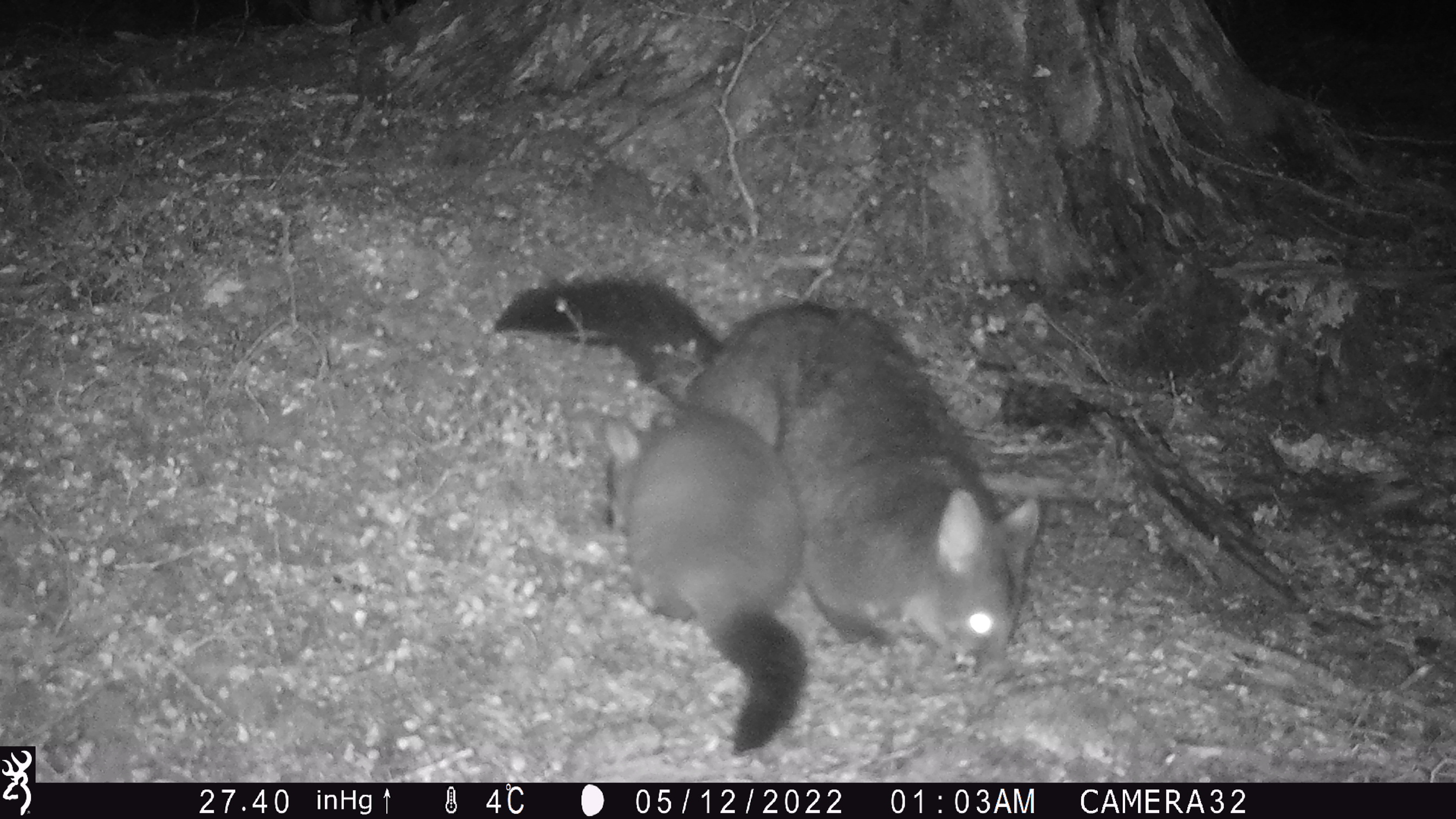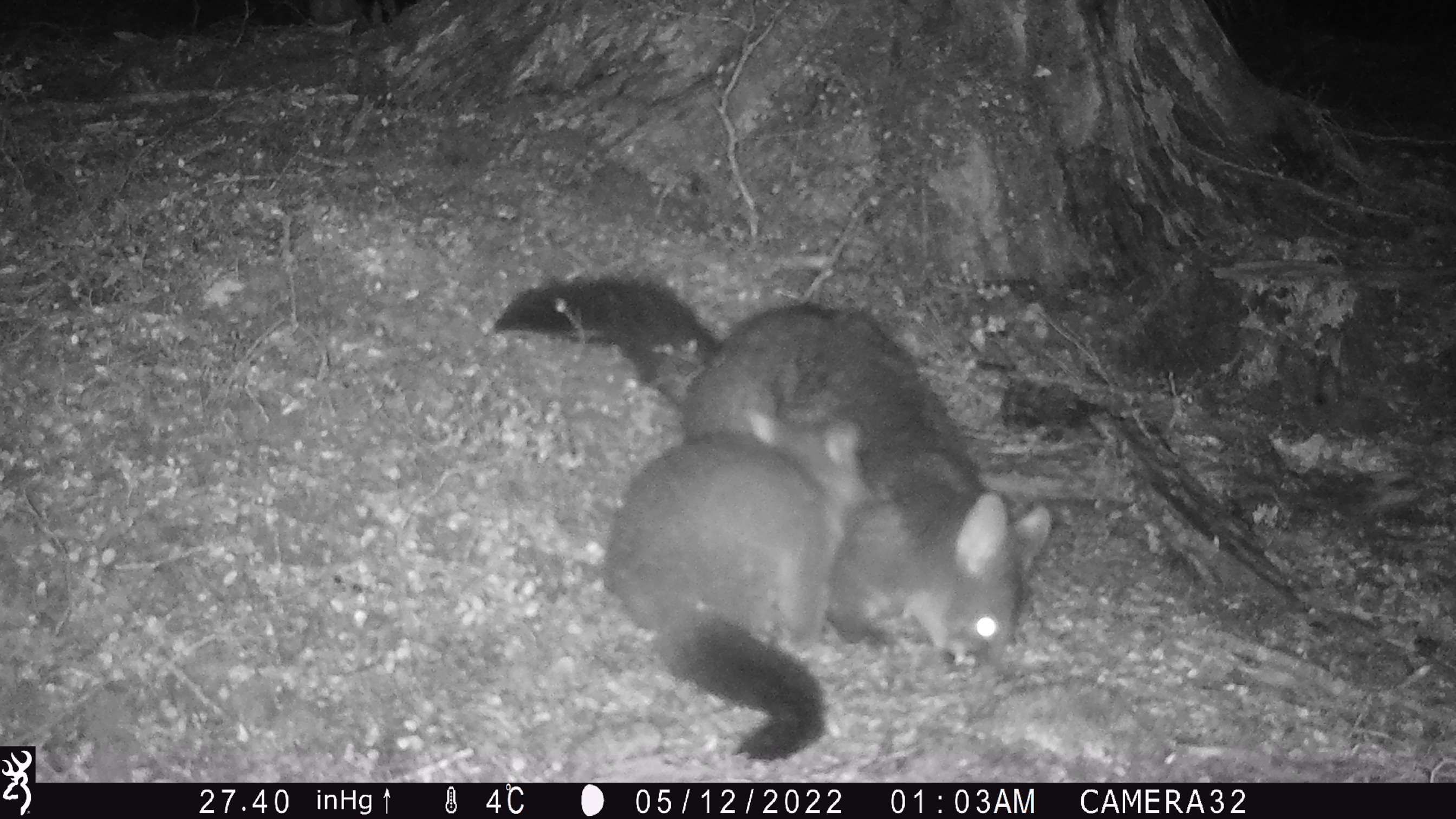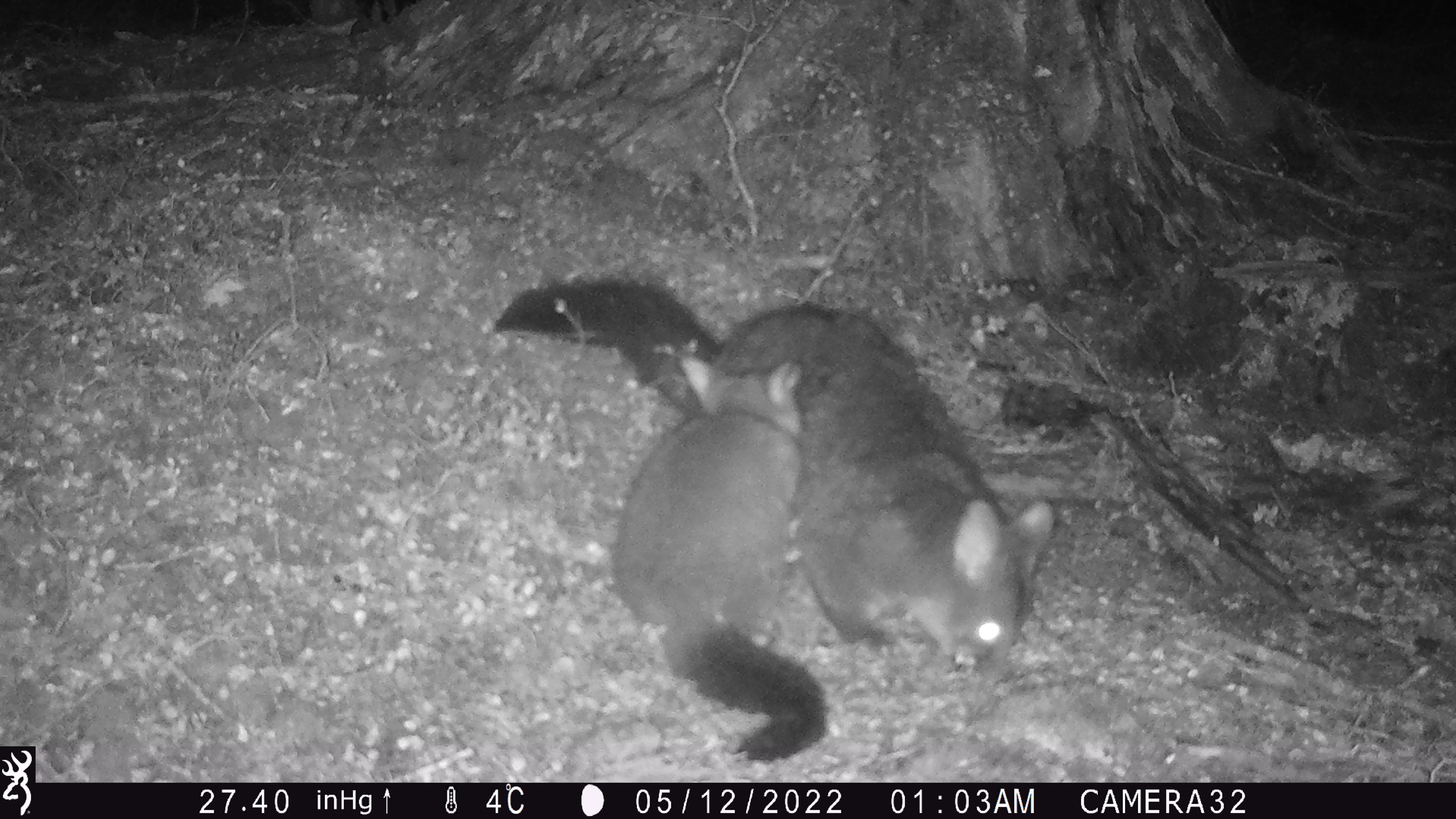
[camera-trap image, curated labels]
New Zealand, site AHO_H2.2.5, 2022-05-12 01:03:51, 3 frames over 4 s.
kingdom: Animalia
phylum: Chordata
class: Mammalia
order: Diprotodontia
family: Phalangeridae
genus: Trichosurus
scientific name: Trichosurus vulpecula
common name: common brushtail possum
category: possum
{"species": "possum (common brushtail possum) (Trichosurus vulpecula)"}